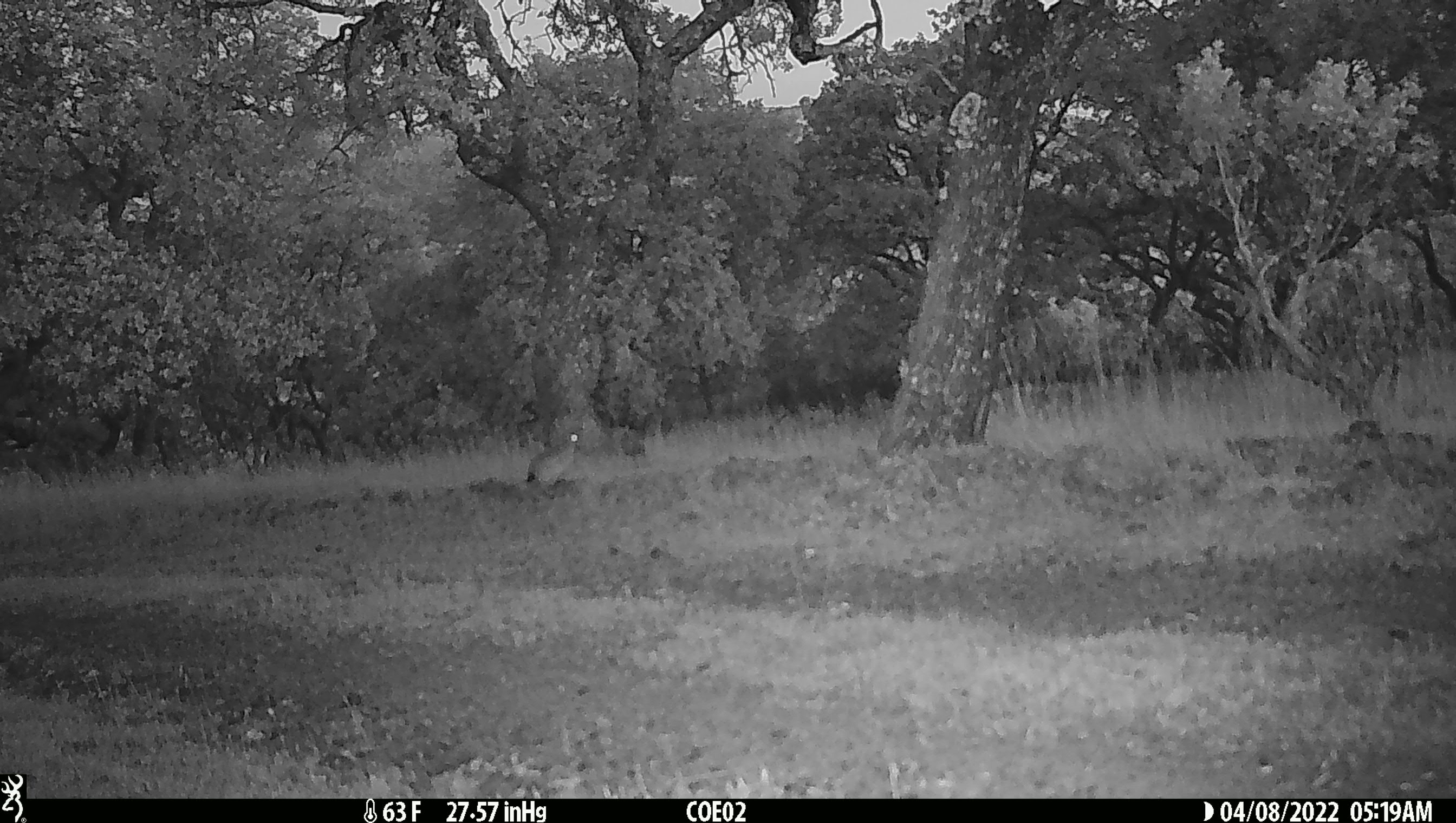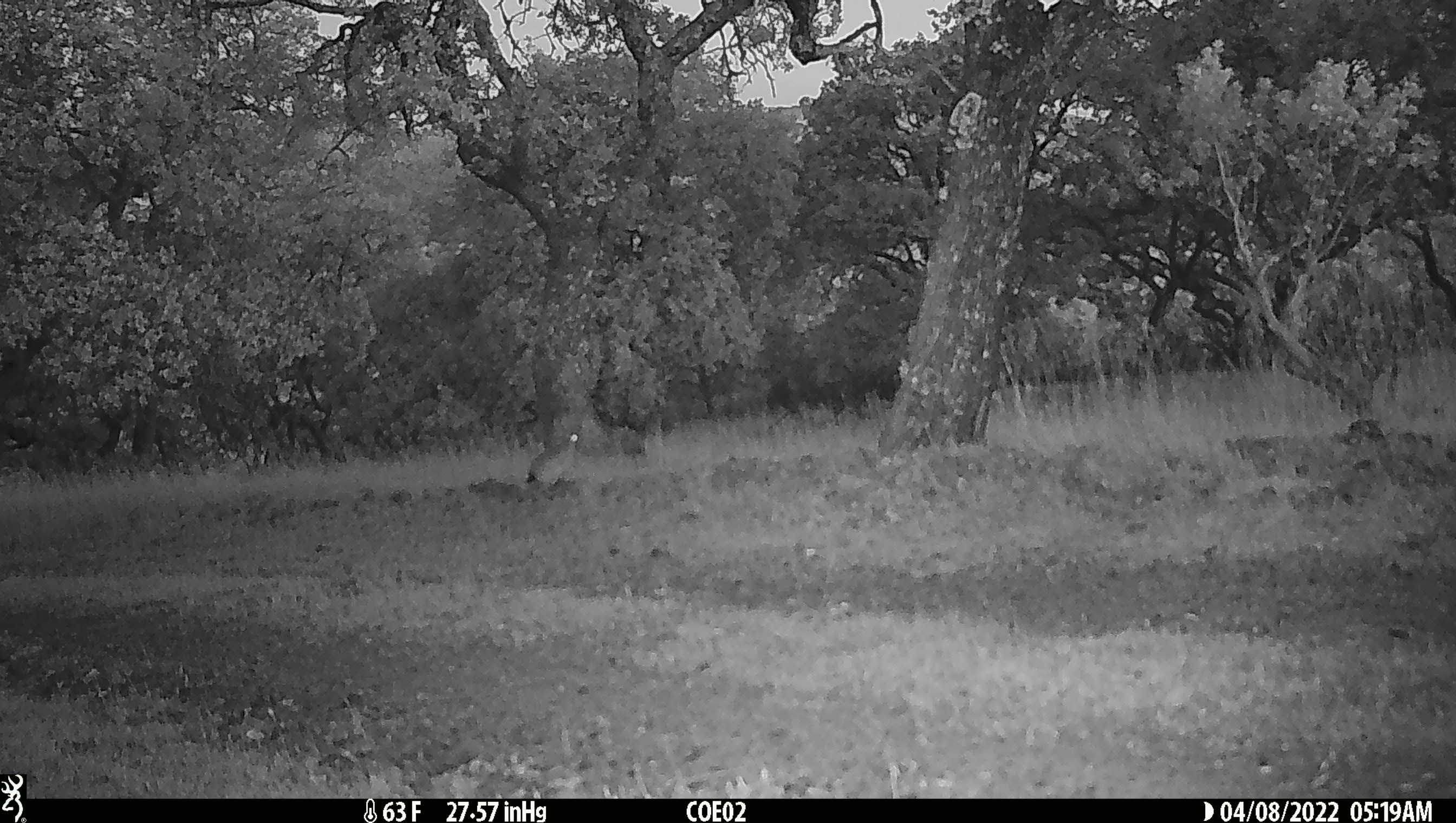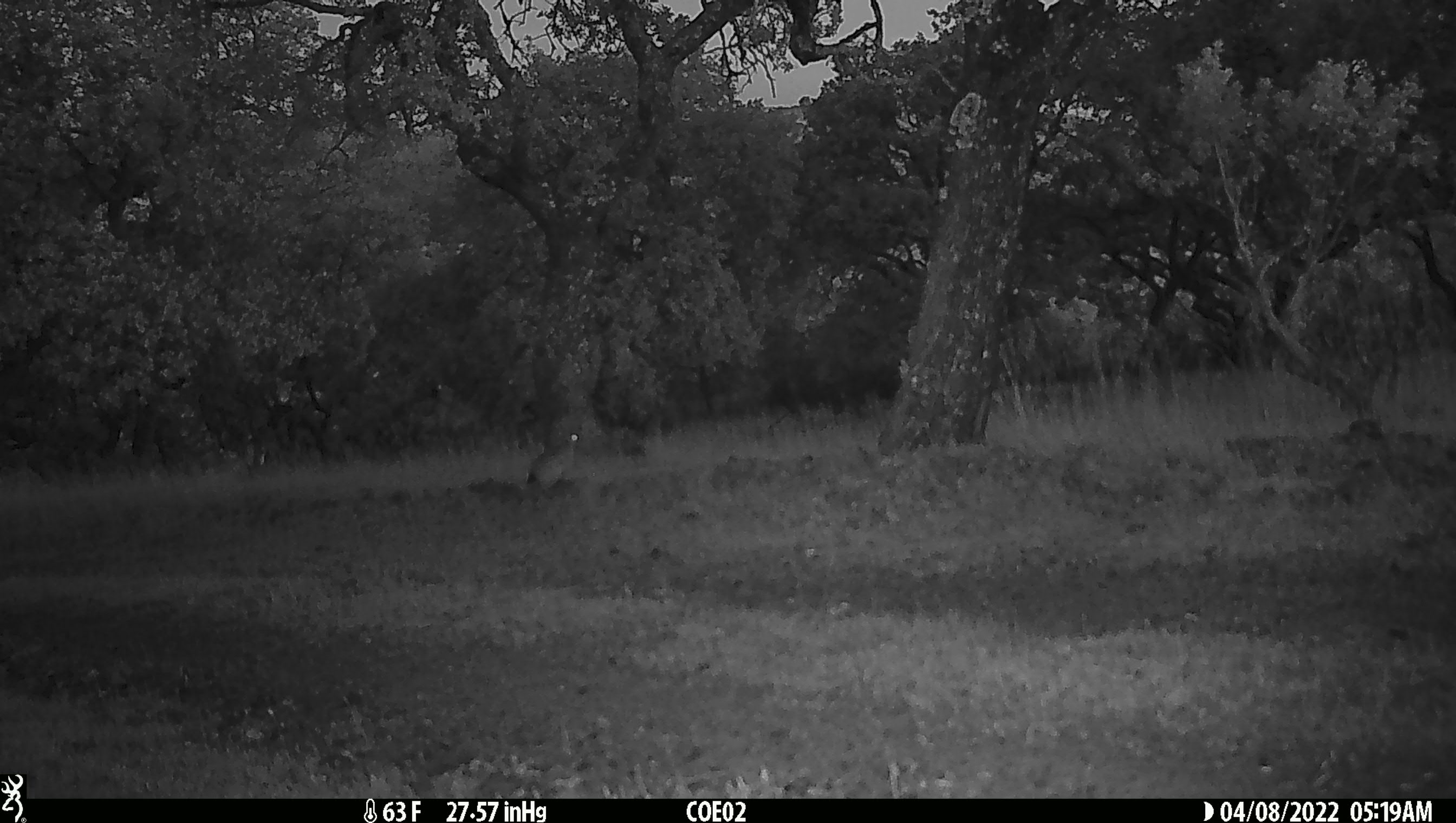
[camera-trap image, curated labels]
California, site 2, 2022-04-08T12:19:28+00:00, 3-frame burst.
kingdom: Animalia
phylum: Chordata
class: Mammalia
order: Lagomorpha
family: Leporidae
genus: Lepus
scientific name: Lepus californicus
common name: black-tailed jackrabbit